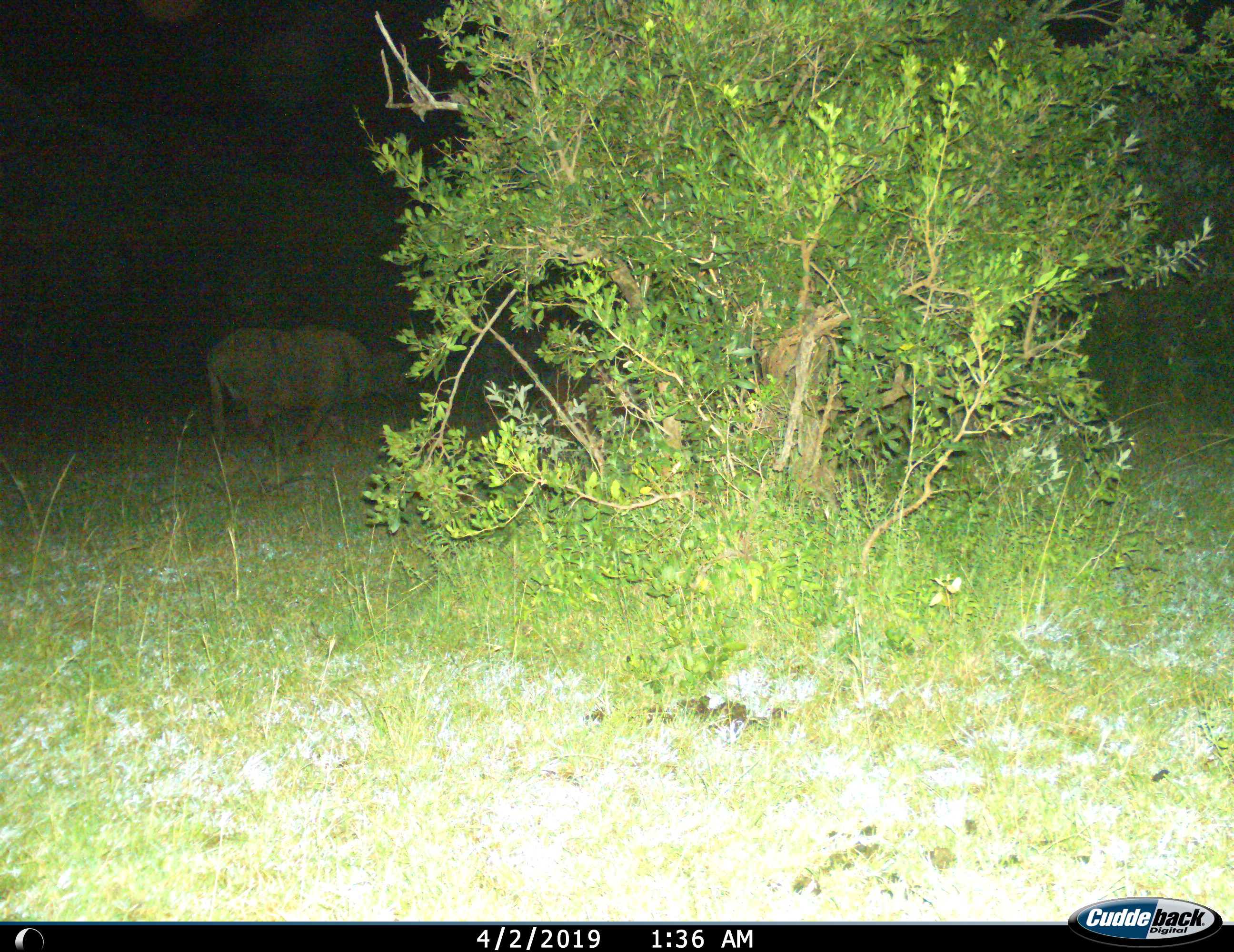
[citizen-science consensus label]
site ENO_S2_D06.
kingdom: Animalia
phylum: Chordata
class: Mammalia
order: Artiodactyla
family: Bovidae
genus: Syncerus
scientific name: Syncerus caffer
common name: african buffalo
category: buffalo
Buffalo (african buffalo) (Syncerus caffer), count 1. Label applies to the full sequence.